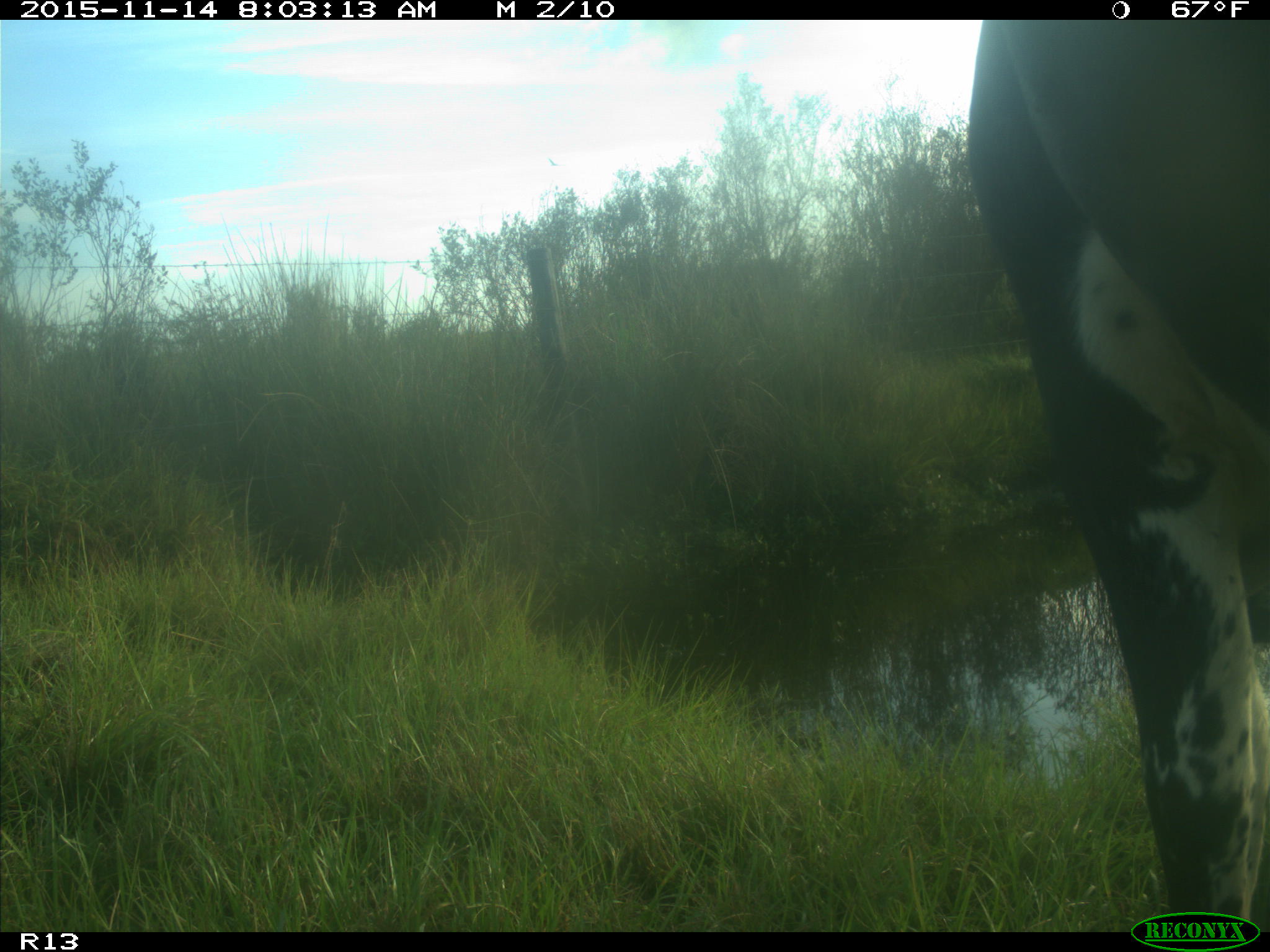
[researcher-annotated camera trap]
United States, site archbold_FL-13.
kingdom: Animalia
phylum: Chordata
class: Mammalia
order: Artiodactyla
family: Bovidae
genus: Bos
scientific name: Bos taurus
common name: domestic cow